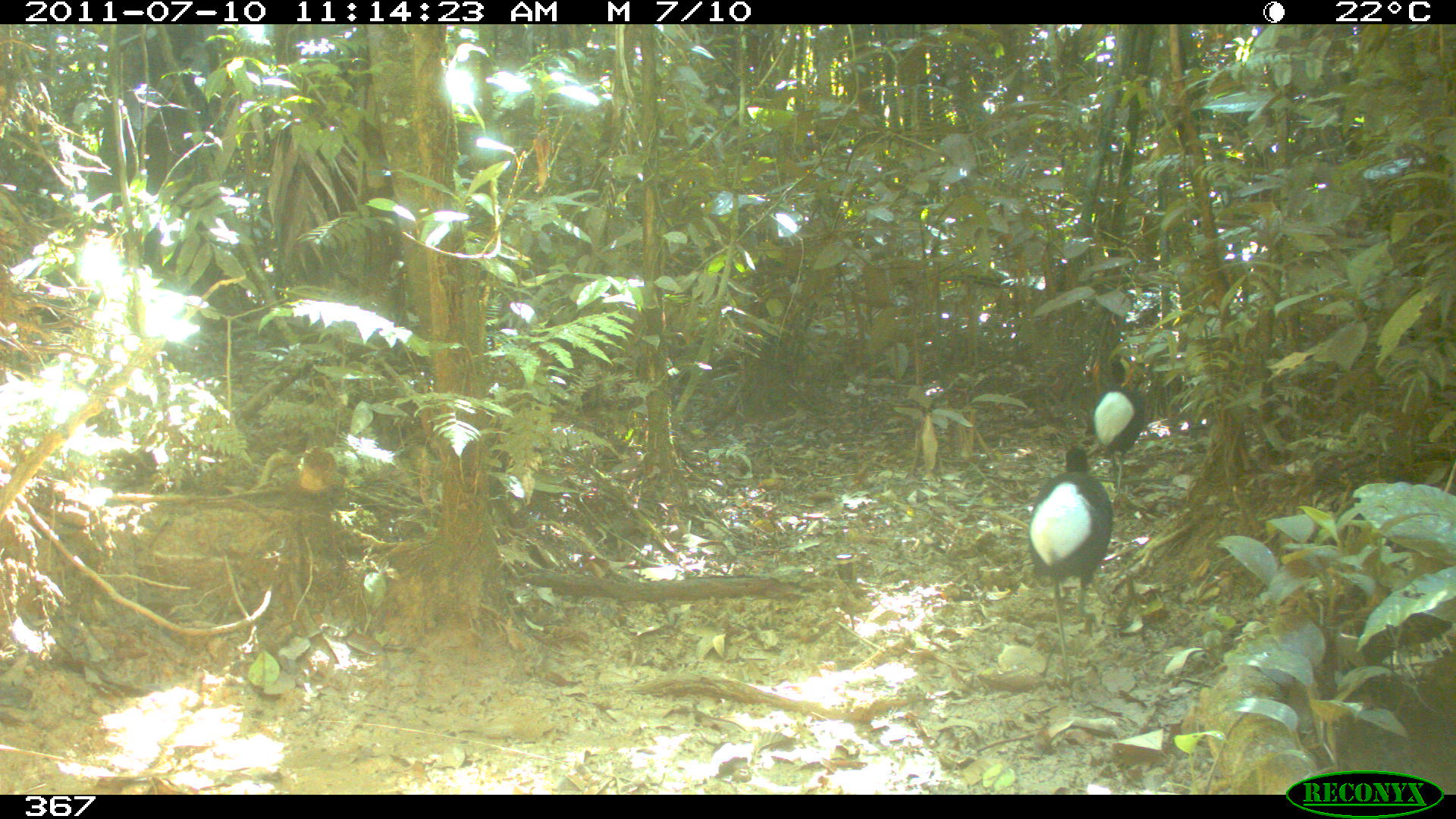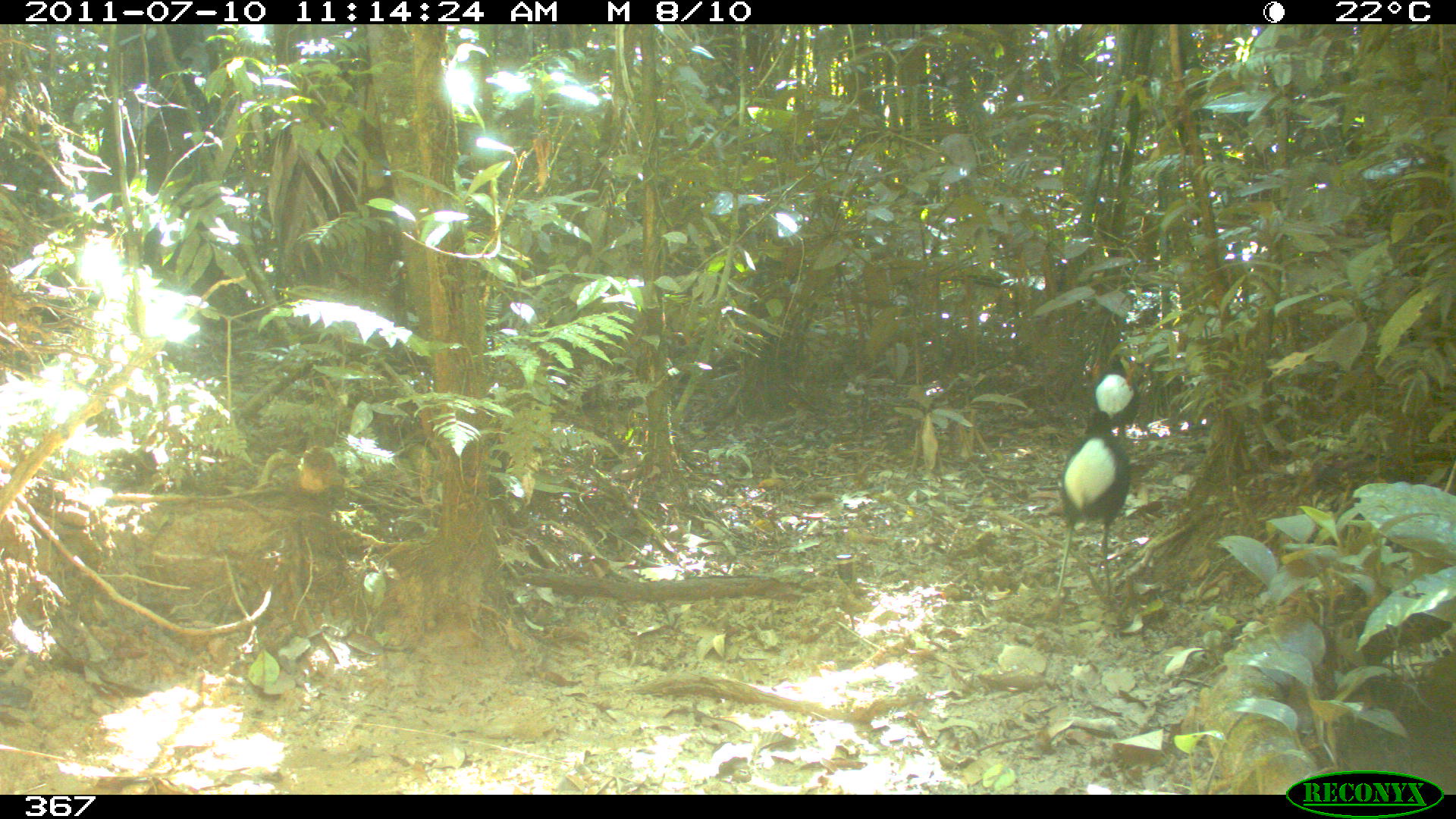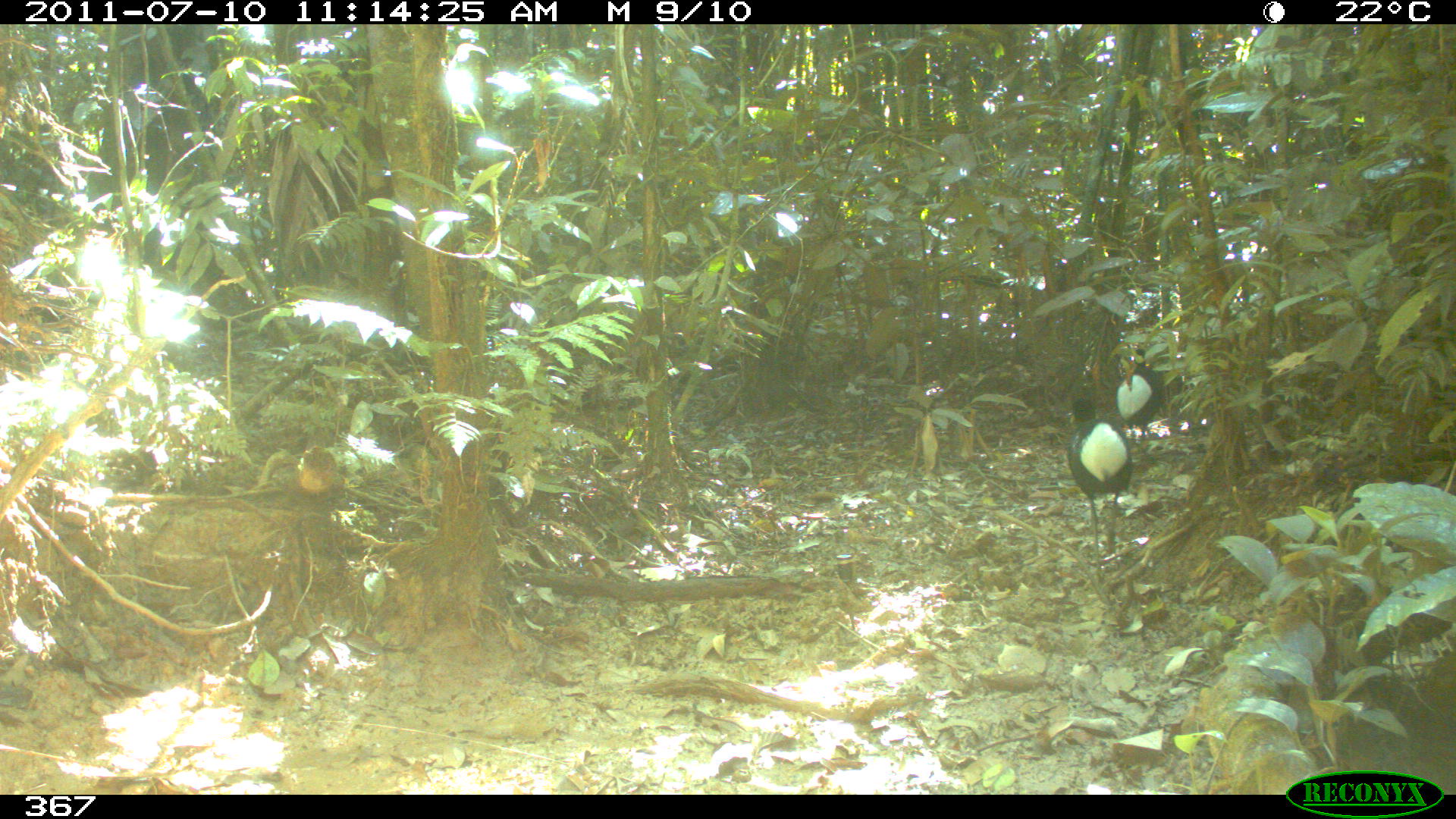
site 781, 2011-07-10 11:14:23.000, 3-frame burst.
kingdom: Animalia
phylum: Chordata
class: Aves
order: Gruiformes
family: Psophiidae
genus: Psophia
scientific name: Psophia leucoptera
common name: pale-winged trumpeter